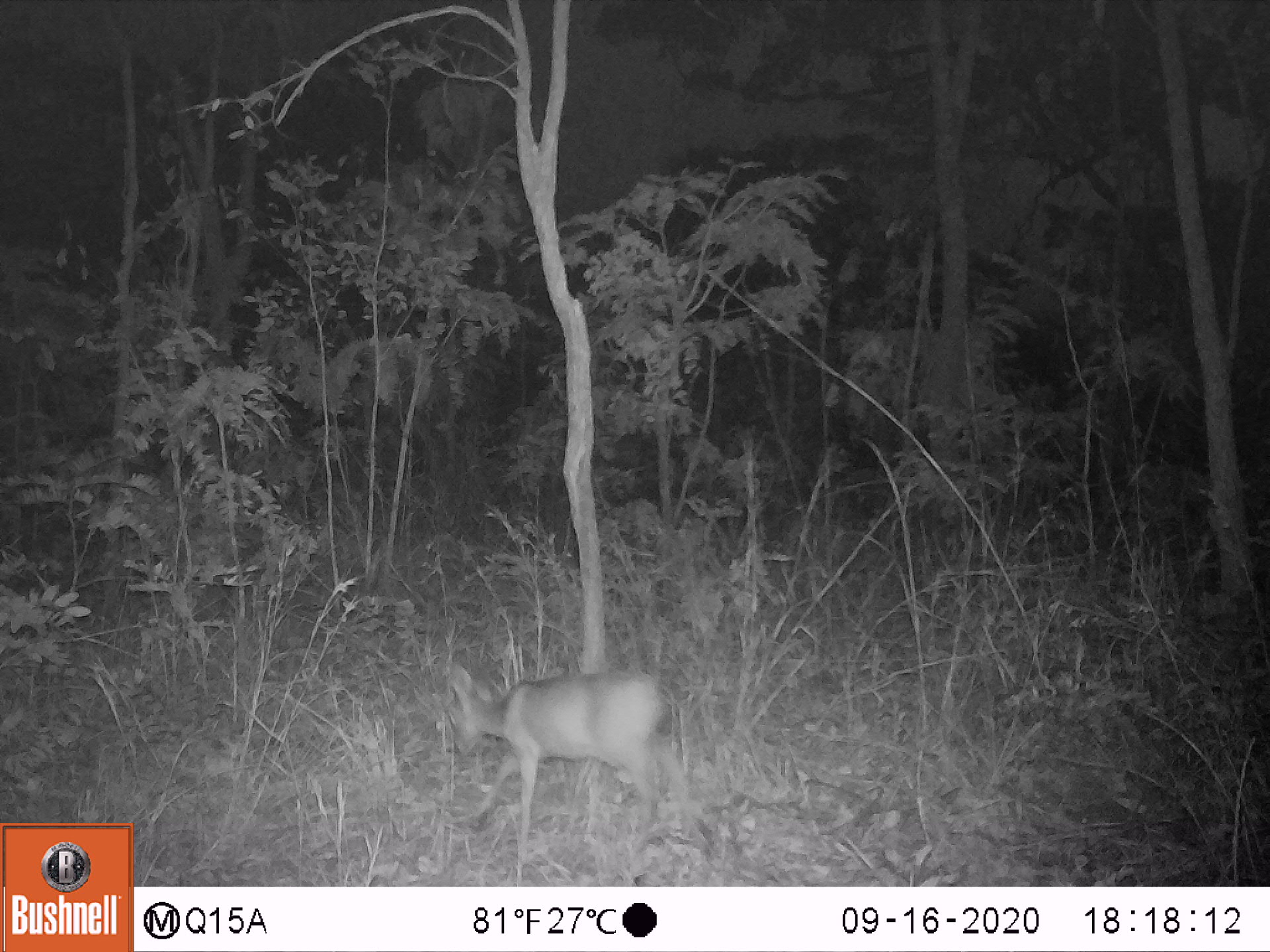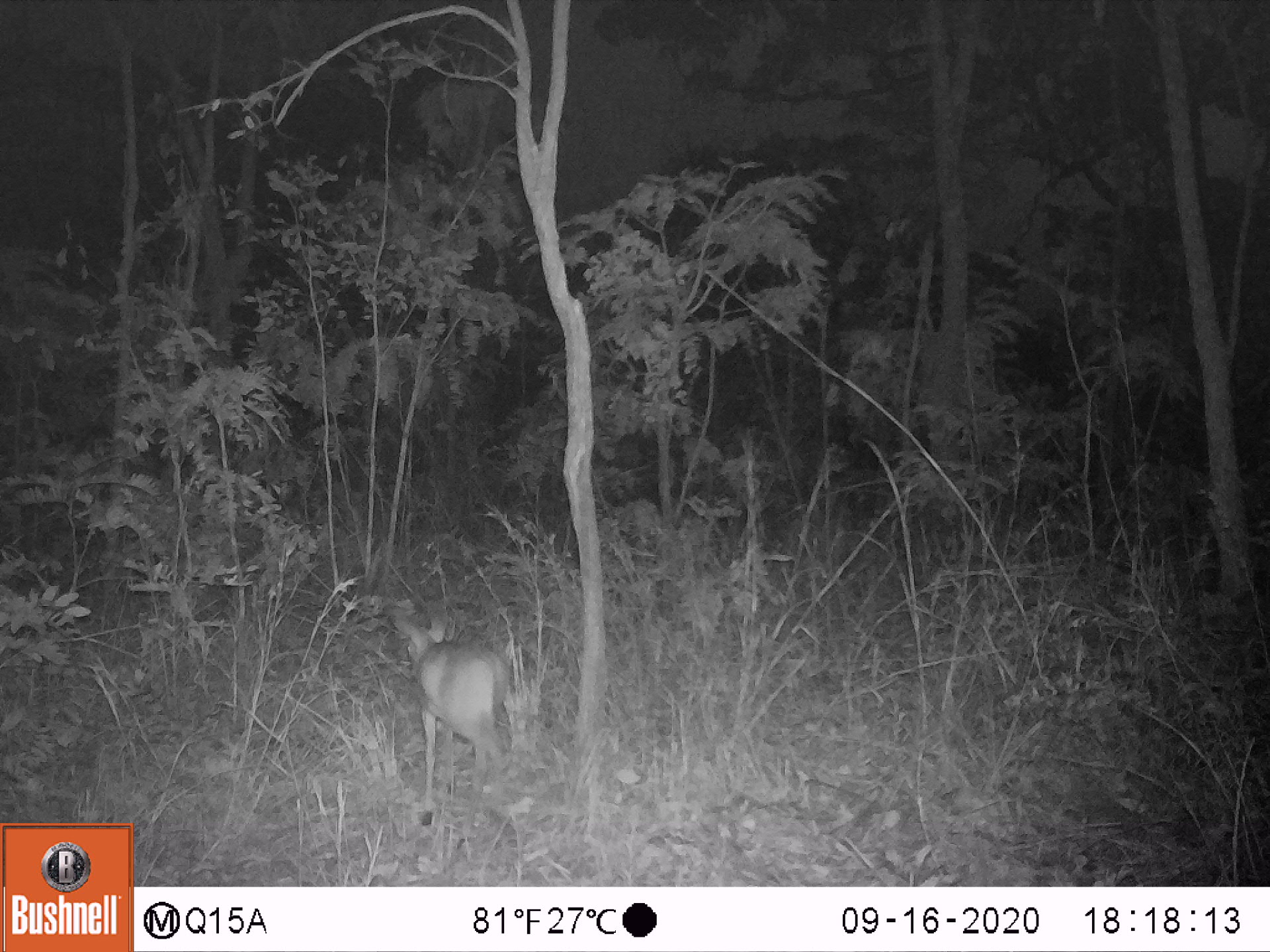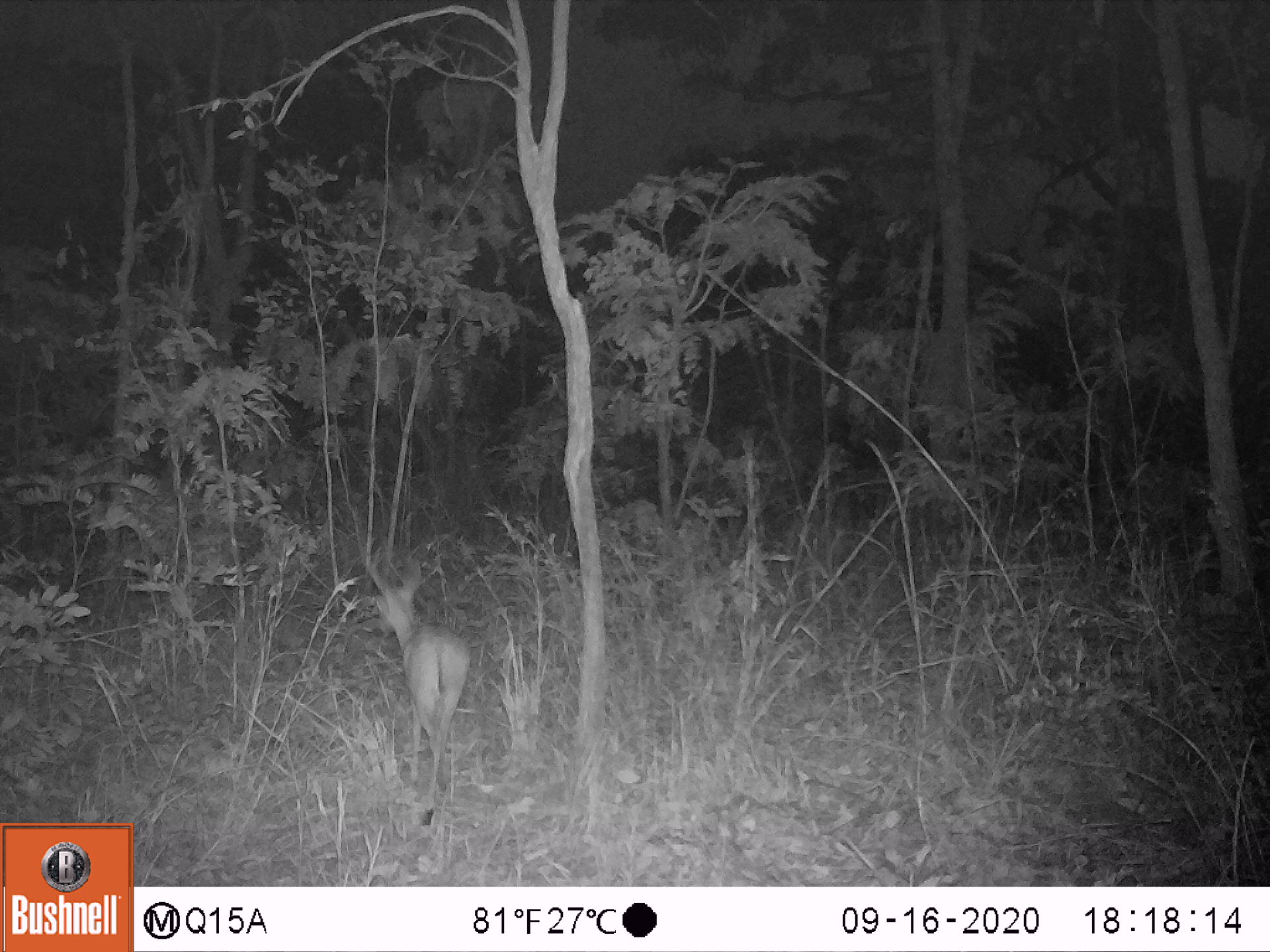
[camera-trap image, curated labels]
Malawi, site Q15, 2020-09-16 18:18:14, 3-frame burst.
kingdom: Animalia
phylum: Chordata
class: Mammalia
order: Artiodactyla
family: Bovidae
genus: Sylvicapra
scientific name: Sylvicapra grimmia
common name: common duiker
Common duiker (Sylvicapra grimmia), count 1.